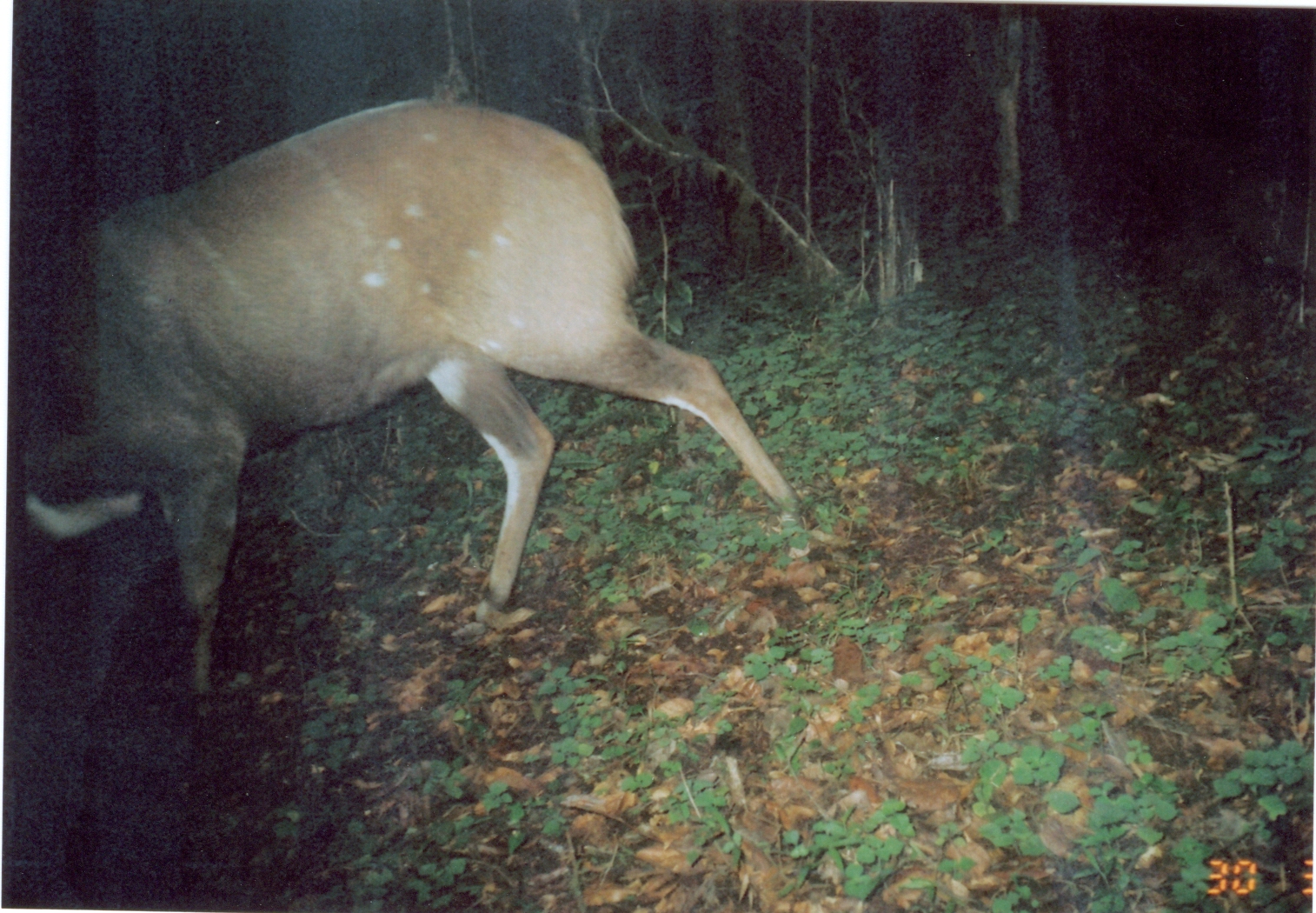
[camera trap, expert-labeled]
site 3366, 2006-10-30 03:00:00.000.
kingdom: Animalia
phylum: Chordata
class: Mammalia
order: Artiodactyla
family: Bovidae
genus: Tragelaphus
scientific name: Tragelaphus scriptus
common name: bushbuck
Tragelaphus scriptus (bushbuck), count 1.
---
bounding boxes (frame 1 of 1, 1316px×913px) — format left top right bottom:
tragelaphus scriptus: 12 95 802 727